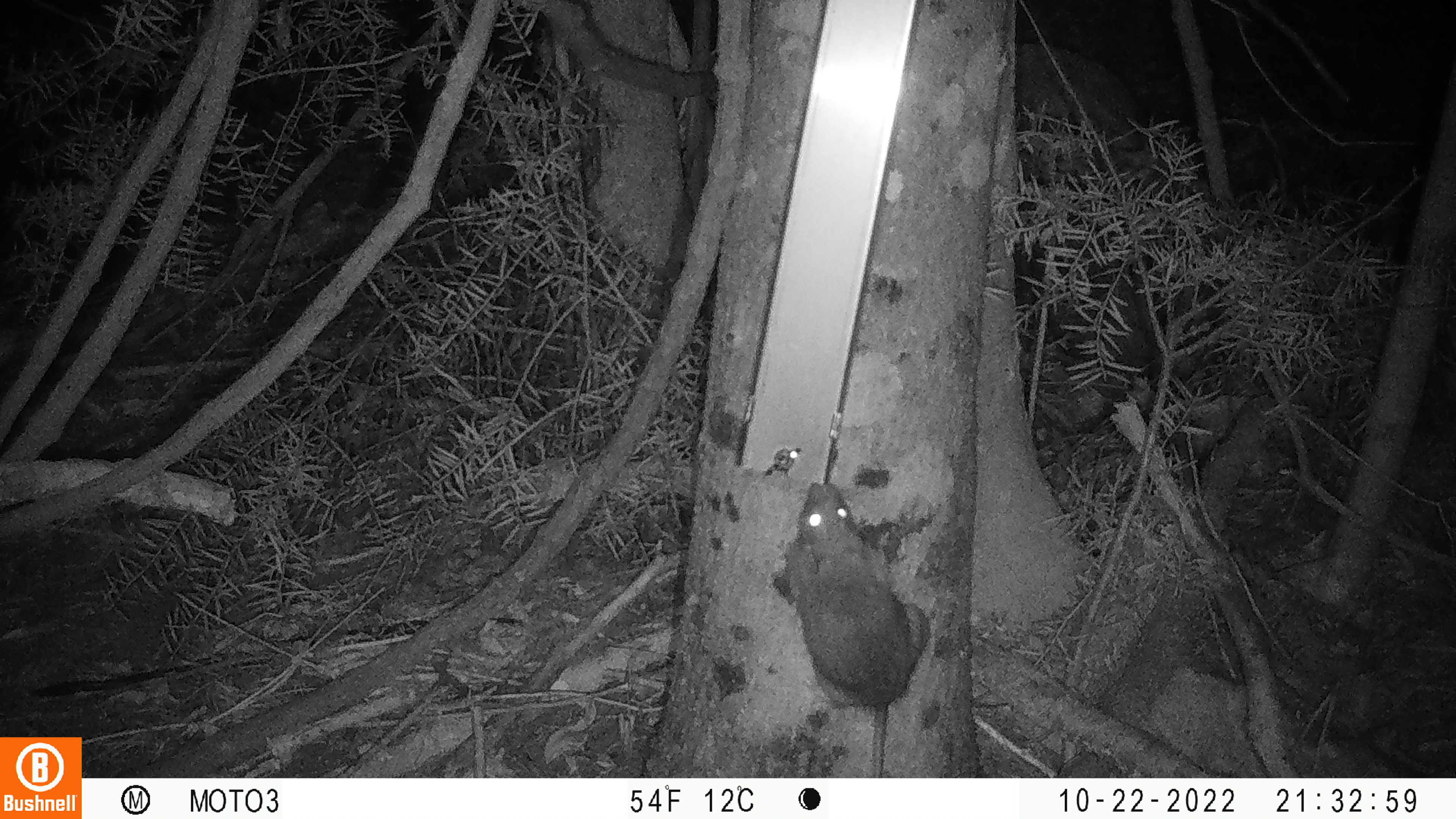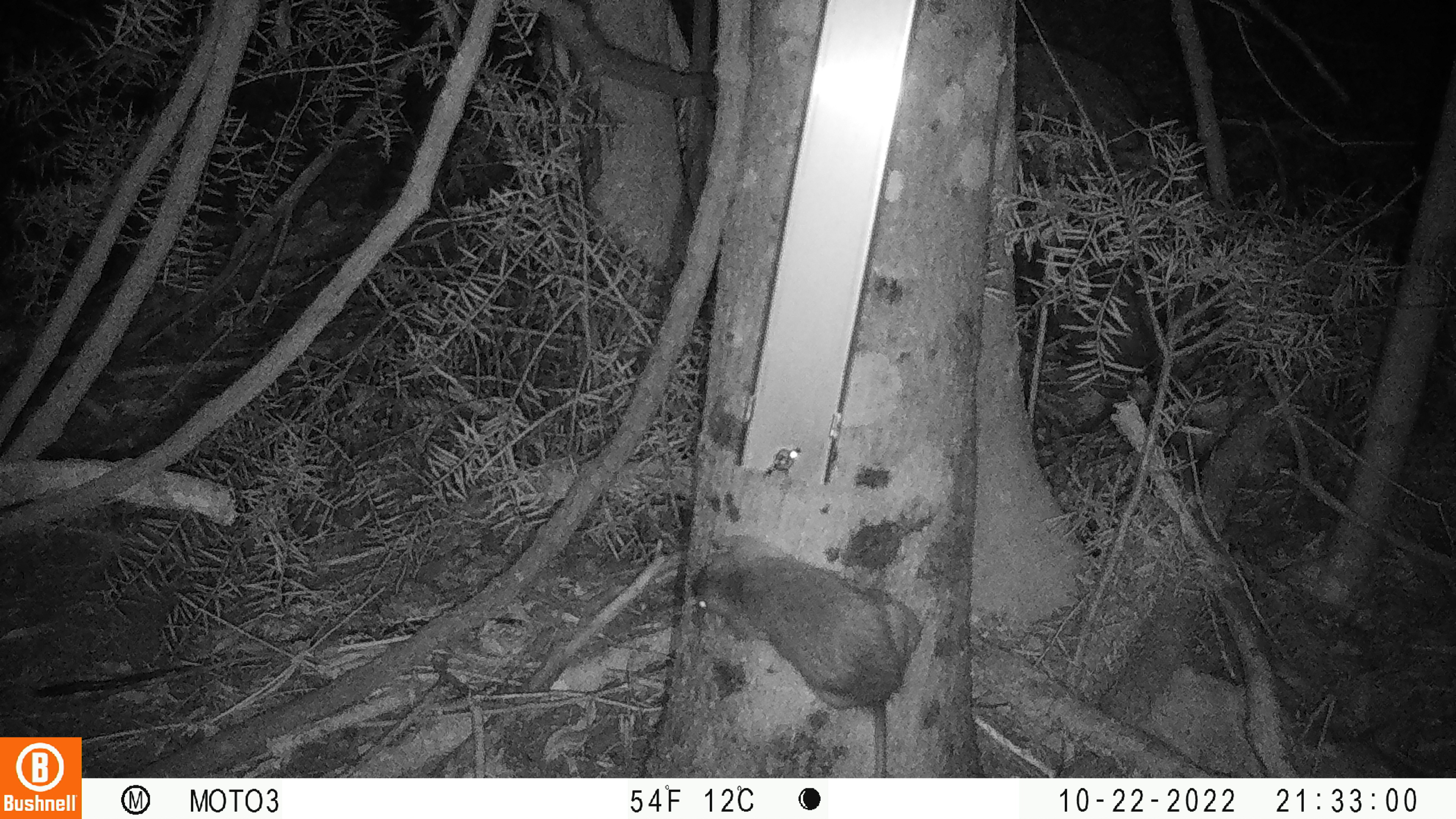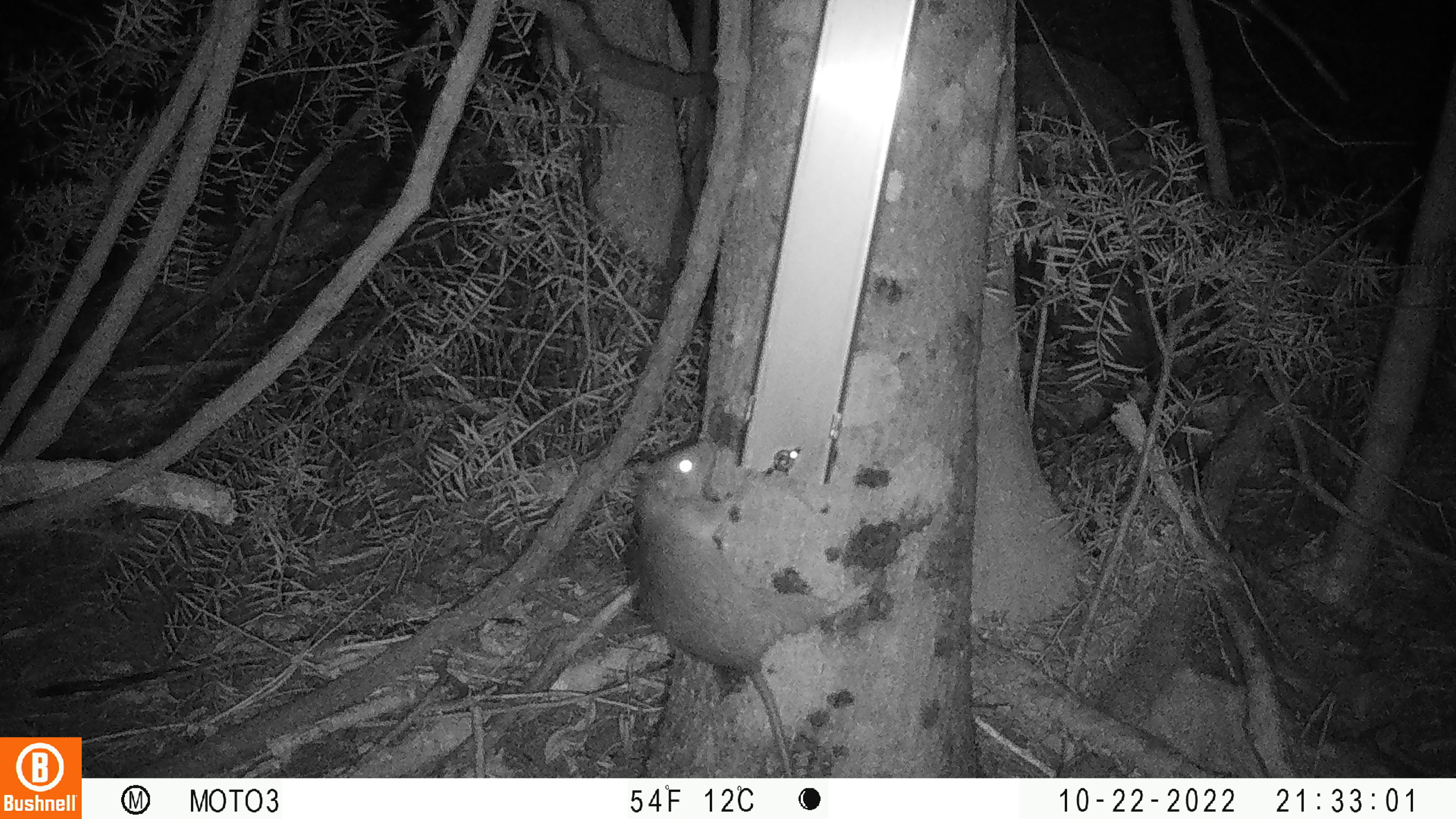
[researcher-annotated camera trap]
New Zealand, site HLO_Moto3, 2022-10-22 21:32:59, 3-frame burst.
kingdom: Animalia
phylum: Chordata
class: Mammalia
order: Rodentia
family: Muridae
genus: Rattus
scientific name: Rattus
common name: rat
Rat (Rattus).